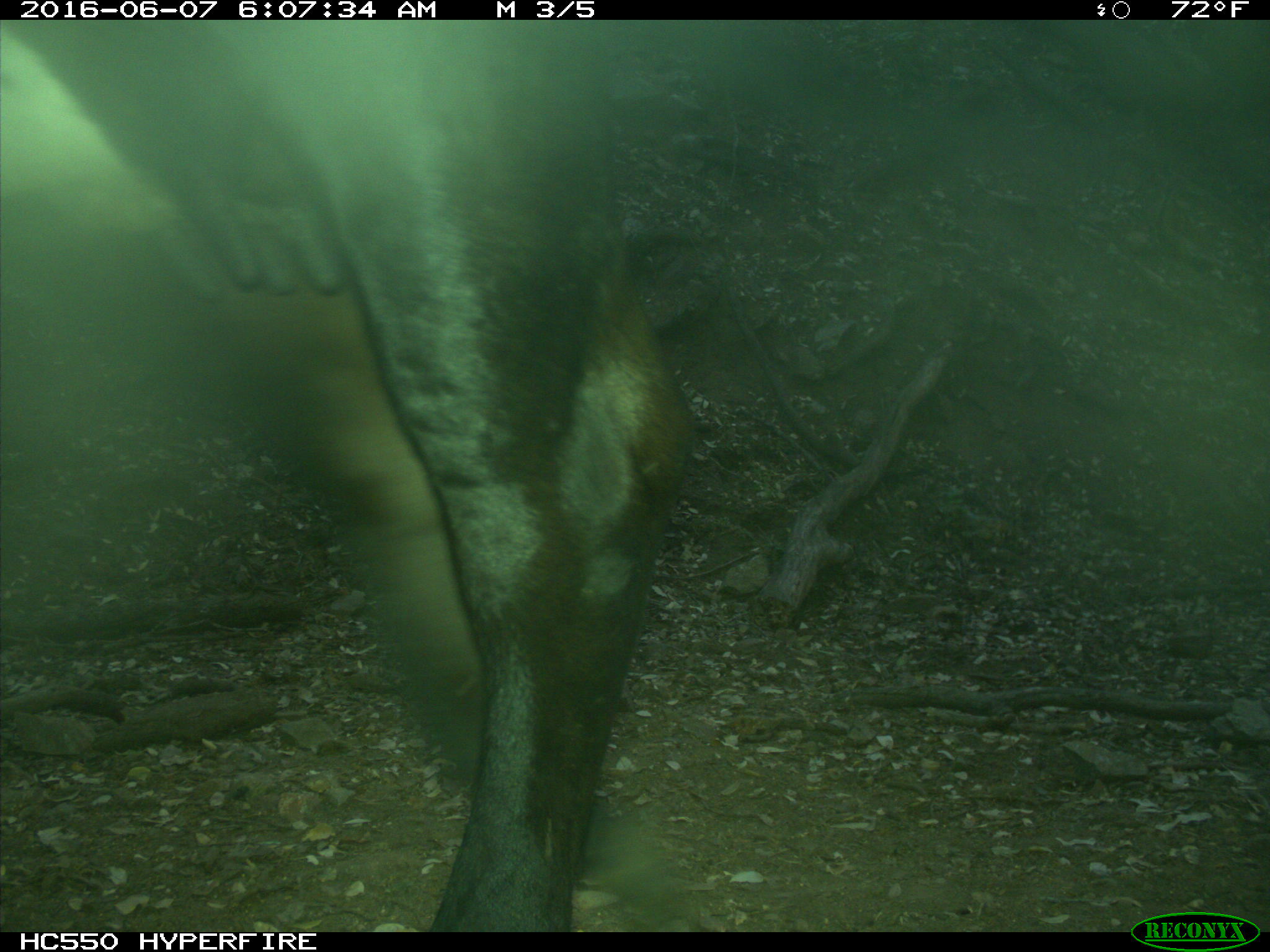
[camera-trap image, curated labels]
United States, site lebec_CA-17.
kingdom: Animalia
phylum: Chordata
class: Mammalia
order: Artiodactyla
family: Bovidae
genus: Bos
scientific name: Bos taurus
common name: domestic cow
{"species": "Bos taurus (domestic cow)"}